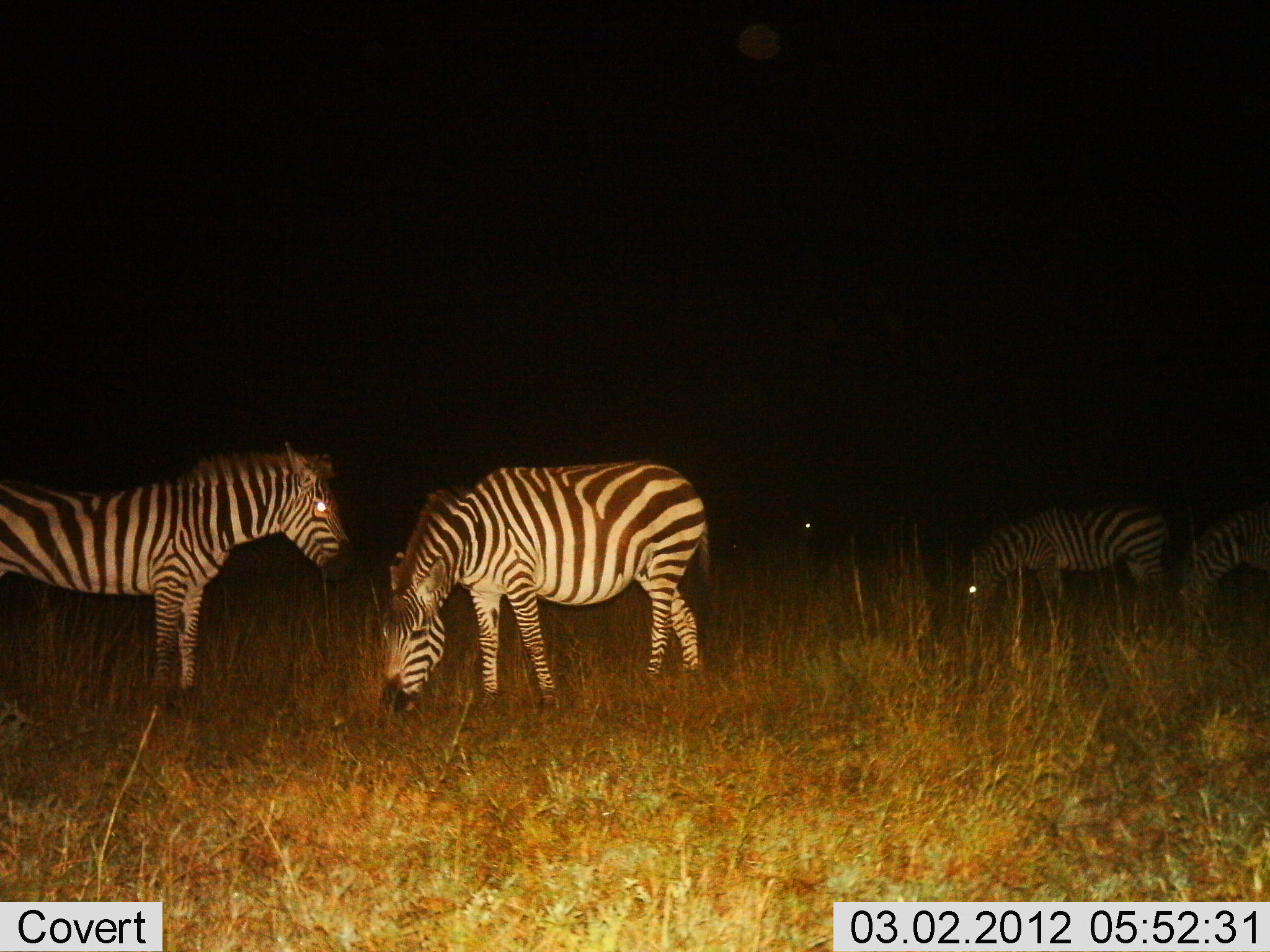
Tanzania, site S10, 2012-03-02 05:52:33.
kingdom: Animalia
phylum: Chordata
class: Mammalia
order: Perissodactyla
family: Equidae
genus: Equus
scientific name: Equus quagga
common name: plains zebra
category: zebra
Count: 4.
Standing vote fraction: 69%.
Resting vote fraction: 0%.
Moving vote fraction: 0%.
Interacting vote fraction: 0%.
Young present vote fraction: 0%.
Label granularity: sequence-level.